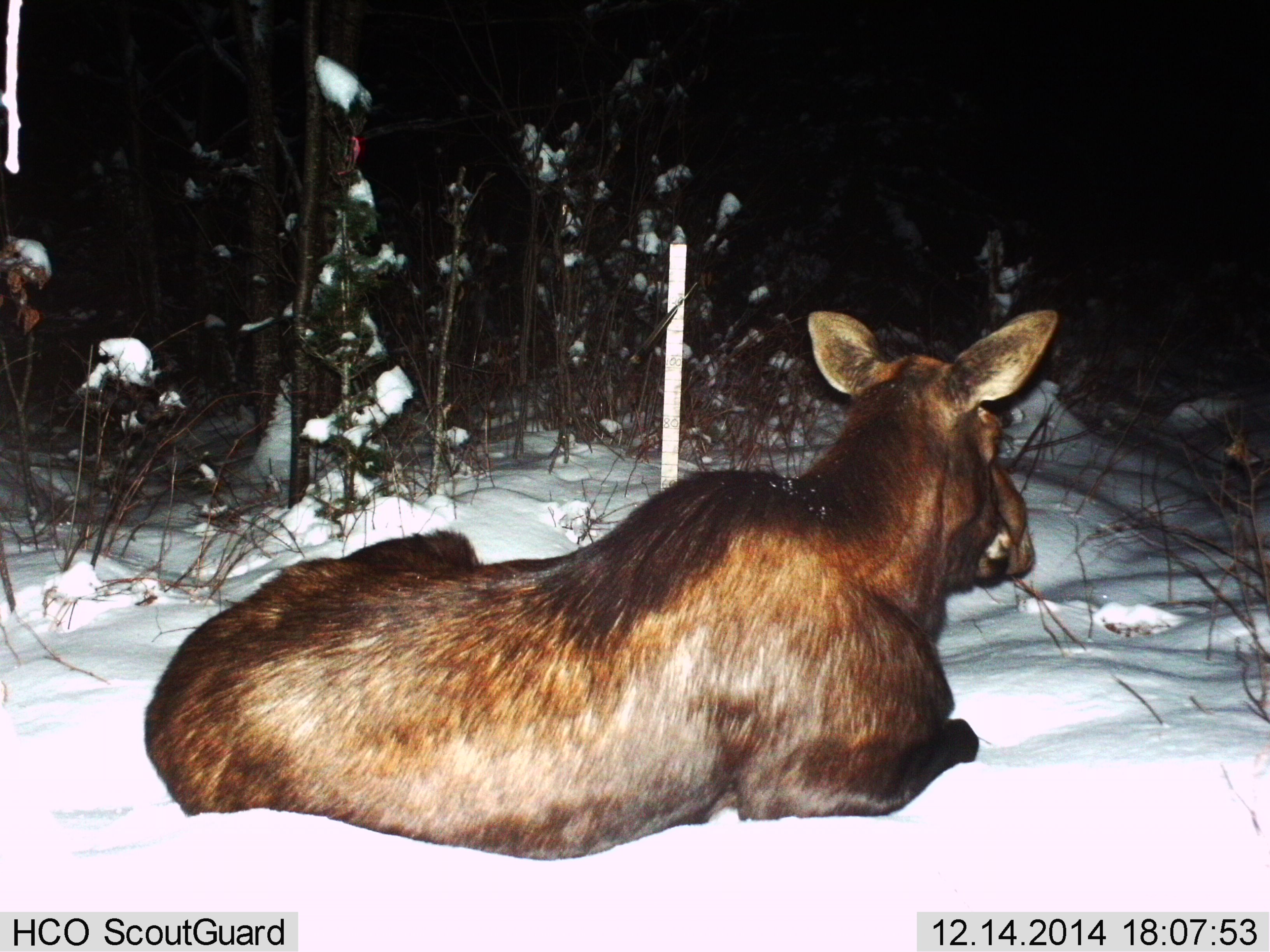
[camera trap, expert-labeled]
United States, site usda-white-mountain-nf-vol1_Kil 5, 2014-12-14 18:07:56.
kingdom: Animalia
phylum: Chordata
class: Mammalia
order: Artiodactyla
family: Cervidae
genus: Alces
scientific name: Alces alces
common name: moose